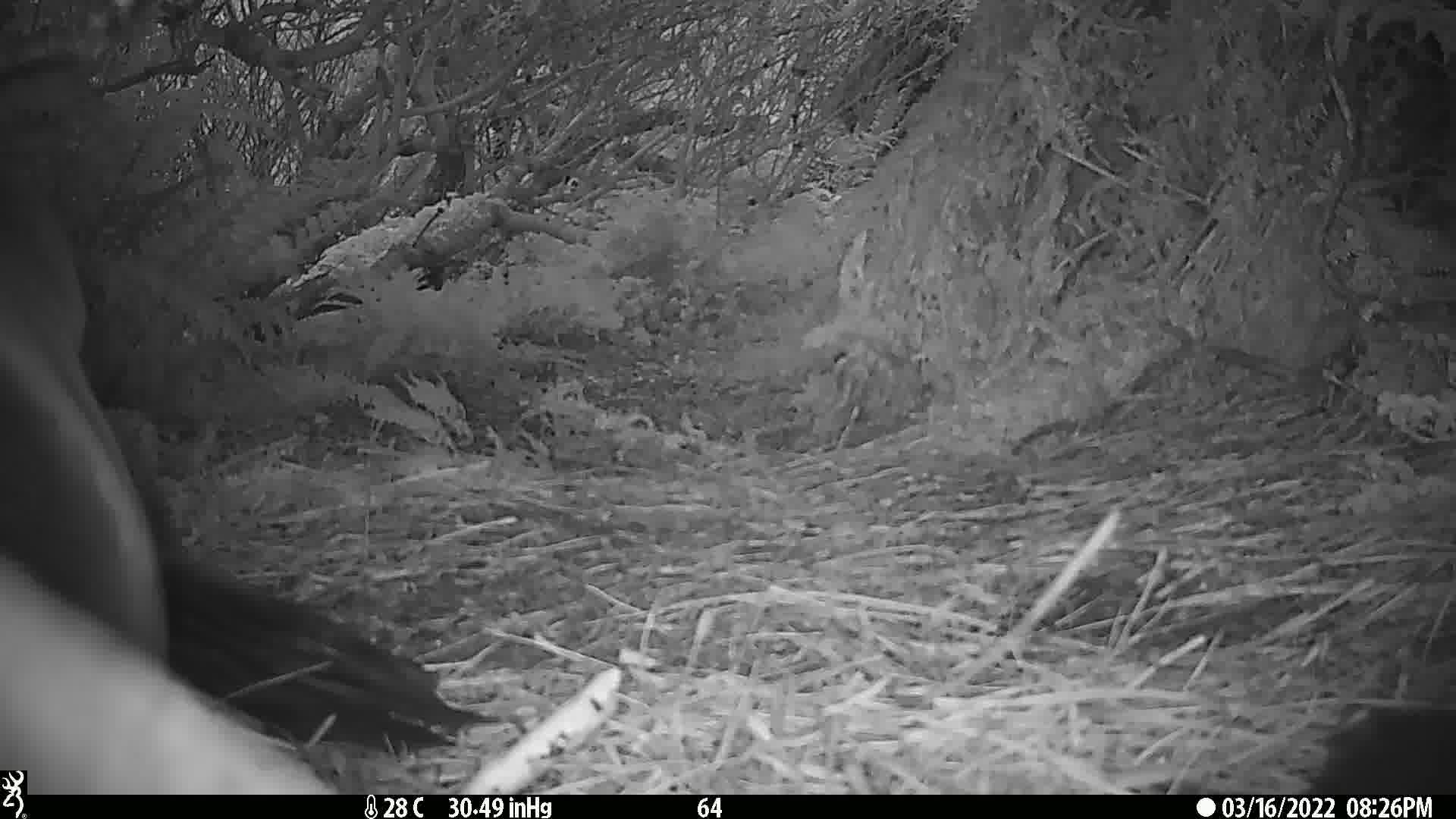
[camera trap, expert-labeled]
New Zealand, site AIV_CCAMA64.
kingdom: Animalia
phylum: Chordata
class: Mammalia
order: Carnivora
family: Otariidae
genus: Phocarctos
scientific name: Phocarctos hookeri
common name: new zealand sea lion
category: sealion